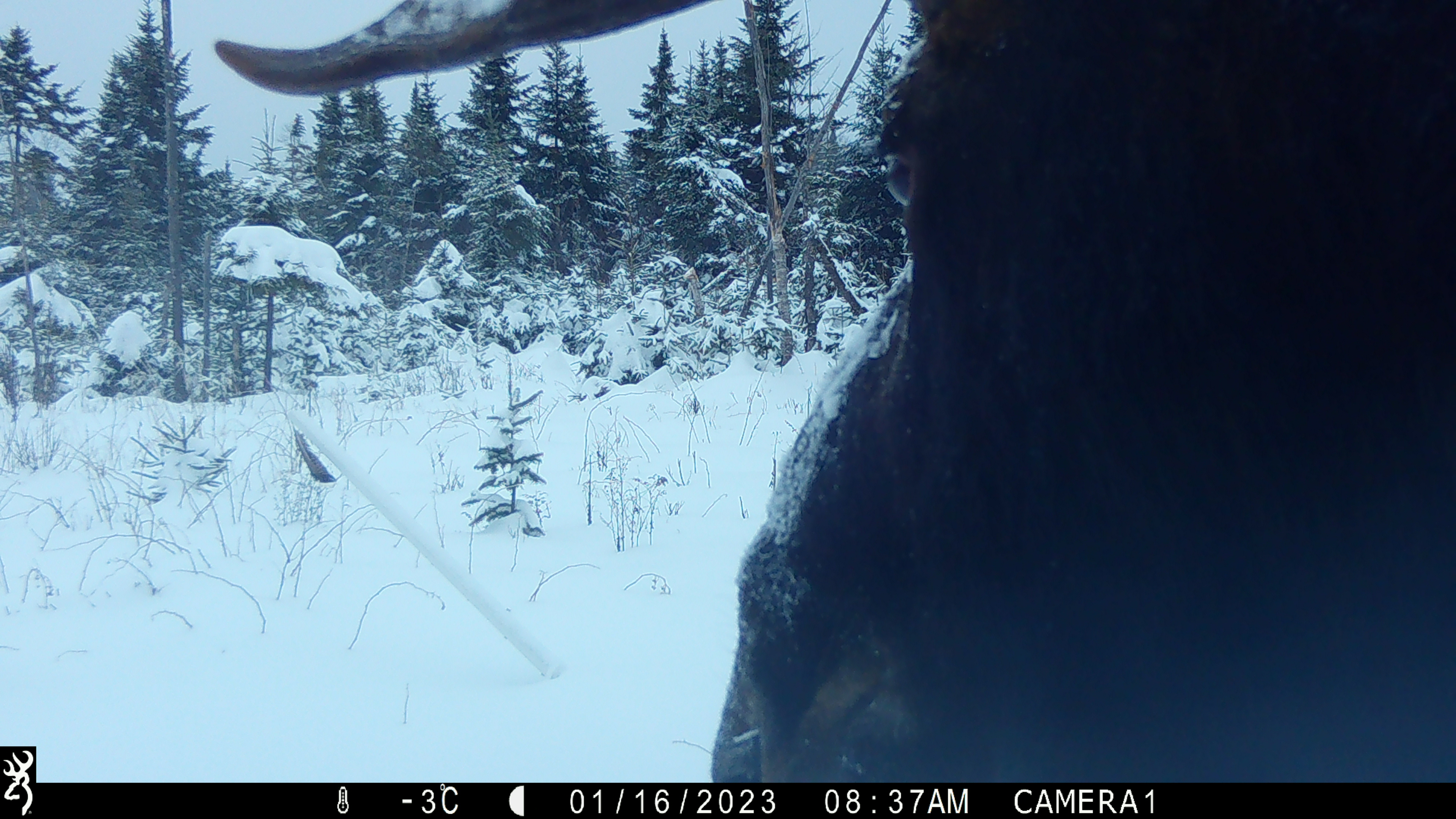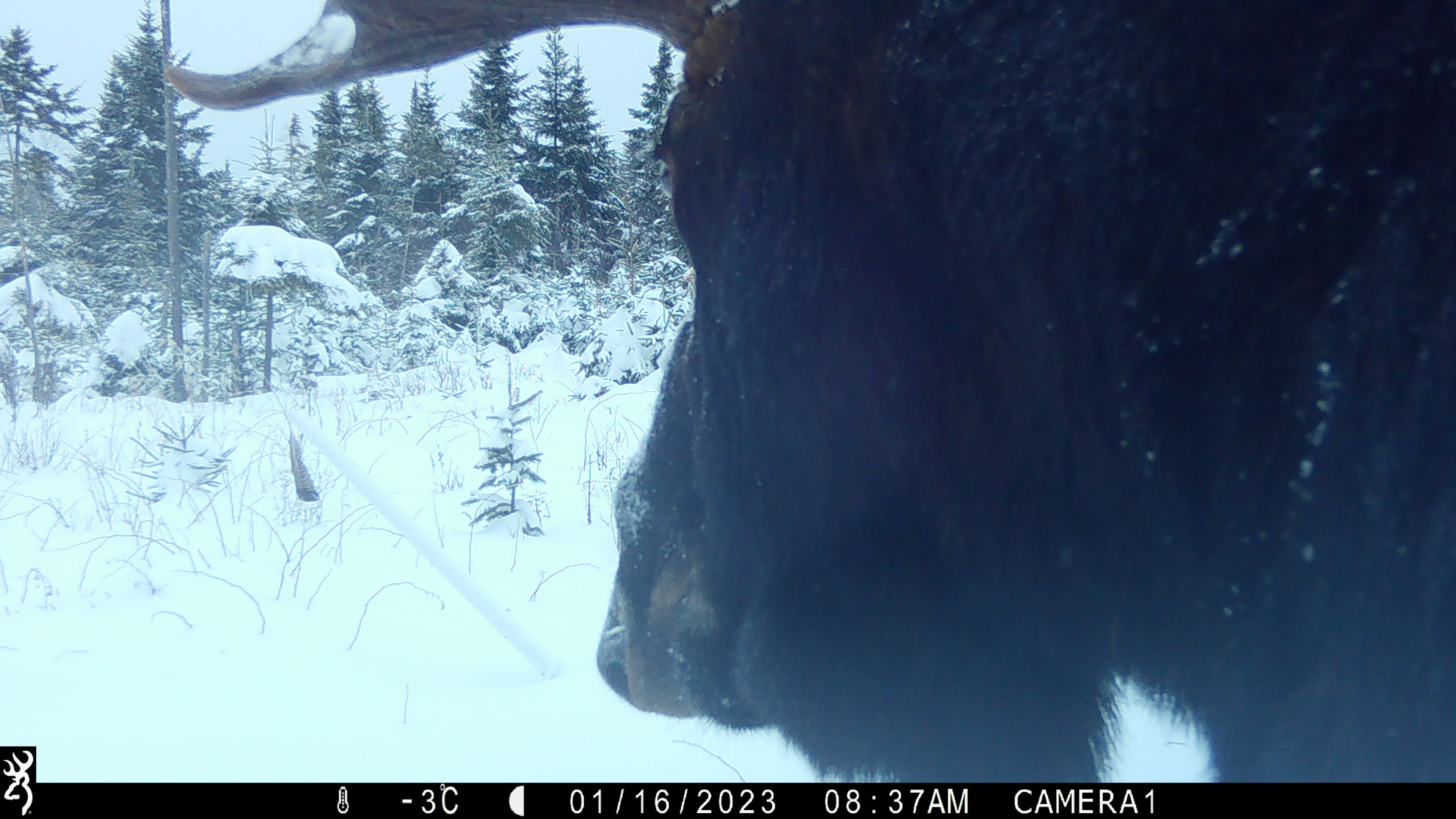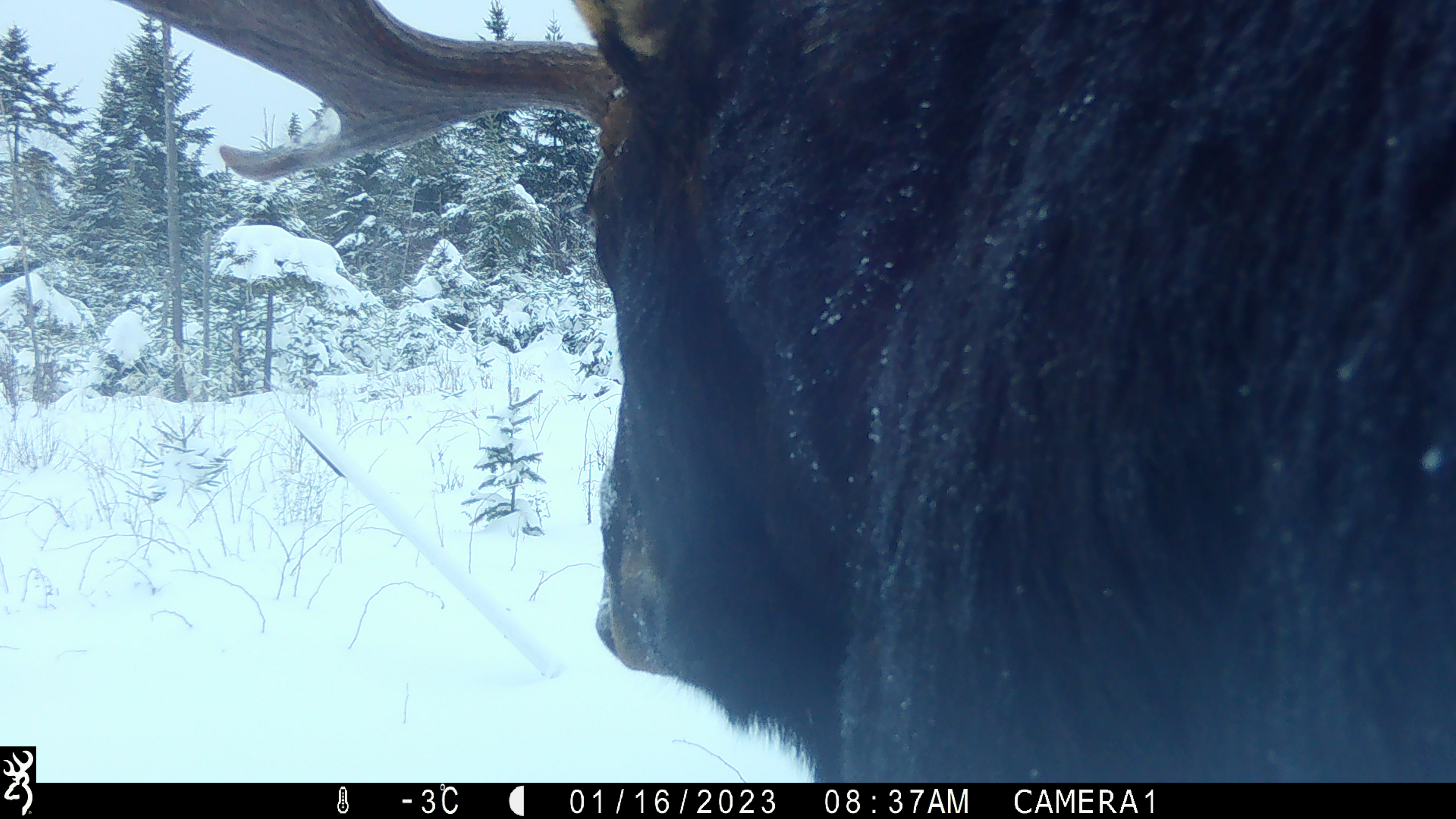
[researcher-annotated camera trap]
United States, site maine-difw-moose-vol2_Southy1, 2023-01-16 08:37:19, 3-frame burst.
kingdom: Animalia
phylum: Chordata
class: Mammalia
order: Artiodactyla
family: Cervidae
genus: Alces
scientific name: Alces alces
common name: moose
Moose (Alces alces).